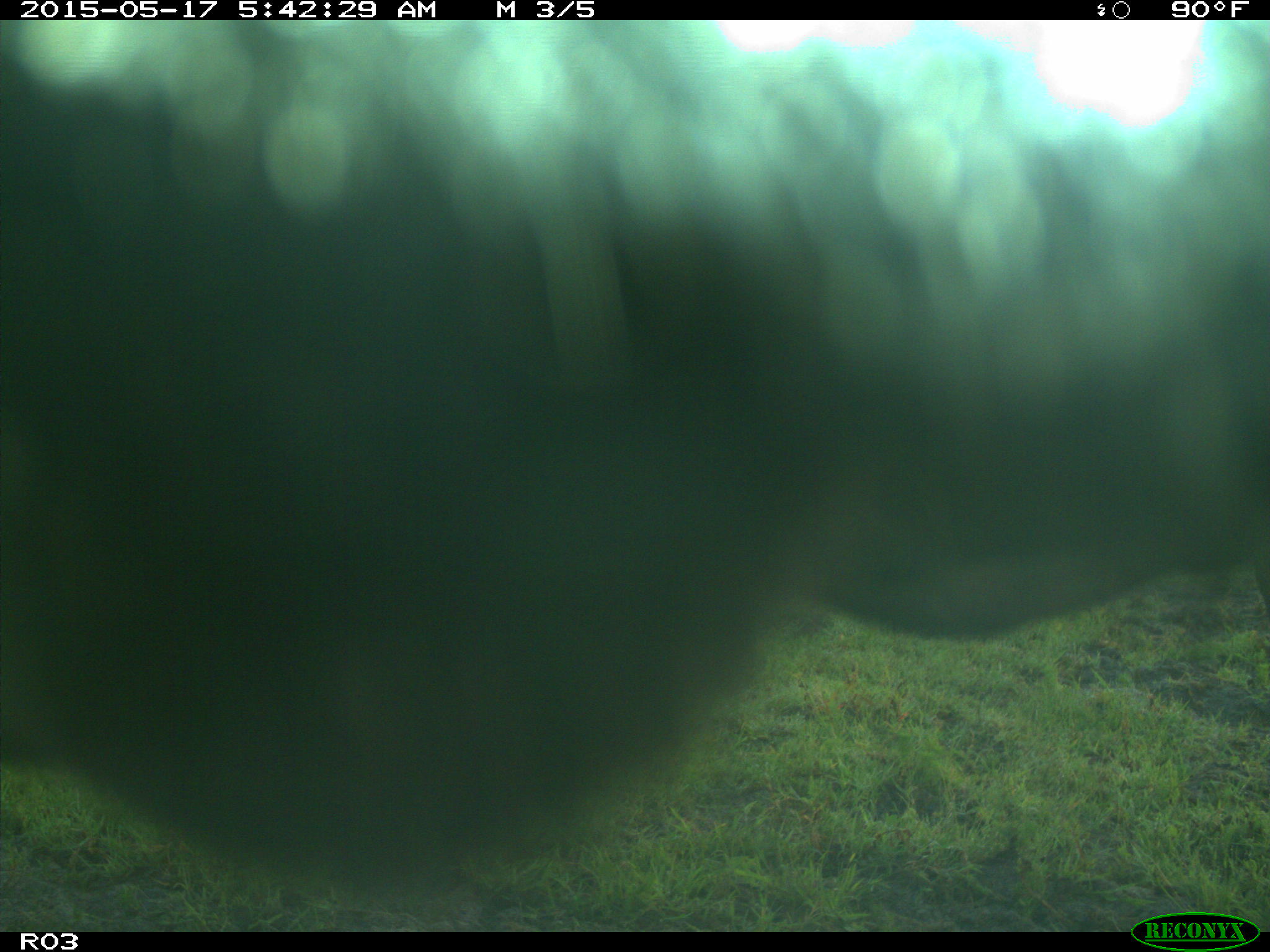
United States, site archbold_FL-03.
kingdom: Animalia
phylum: Chordata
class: Mammalia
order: Artiodactyla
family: Bovidae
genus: Bos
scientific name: Bos taurus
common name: domestic cow